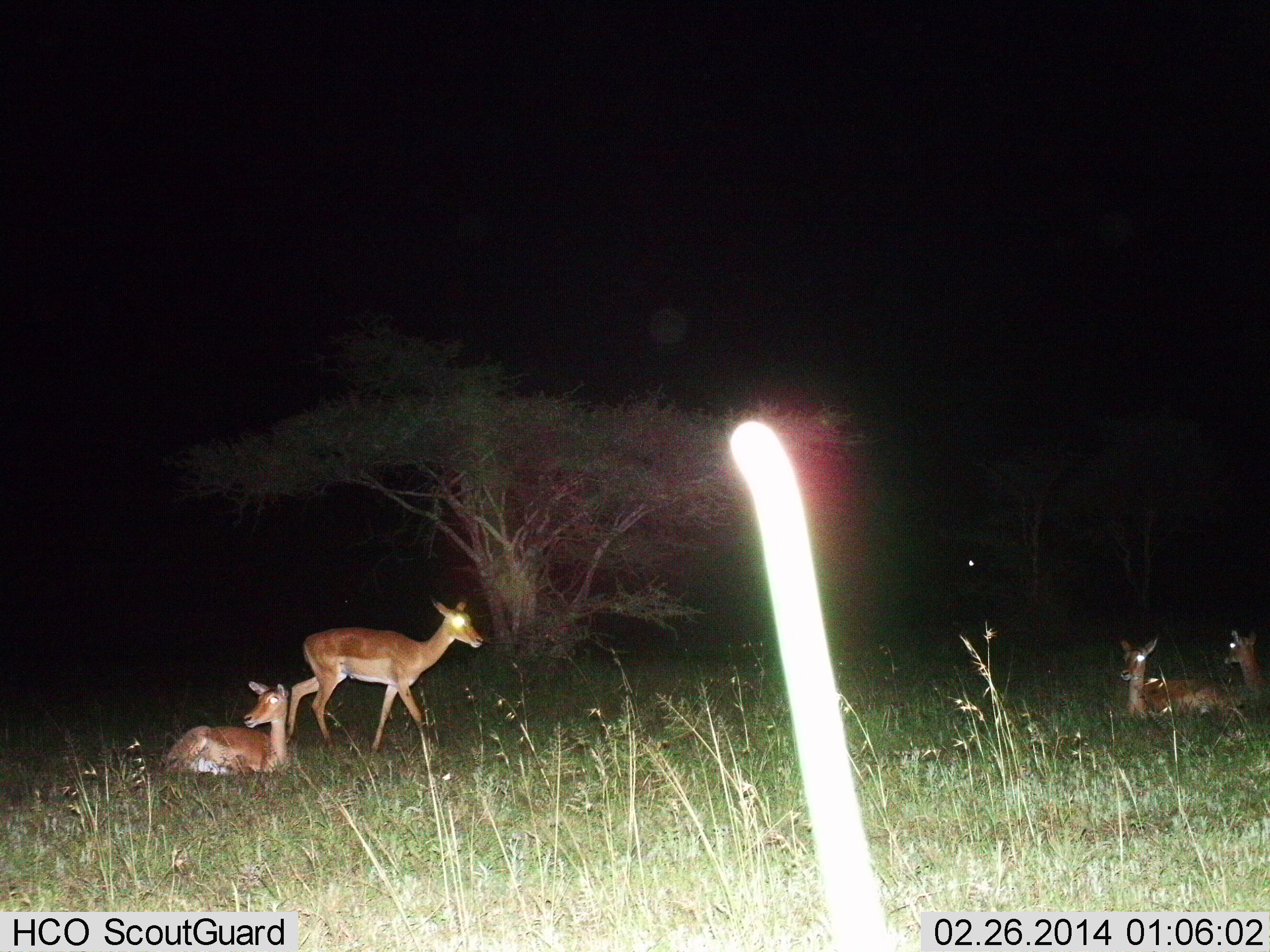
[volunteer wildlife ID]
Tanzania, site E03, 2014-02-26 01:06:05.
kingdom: Animalia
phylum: Chordata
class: Mammalia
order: Artiodactyla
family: Bovidae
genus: Aepyceros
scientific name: Aepyceros melampus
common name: impala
Impala (Aepyceros melampus), count 4. Behavior (volunteer vote fractions): standing 60%, resting 100%, moving 30%, interacting 0%. Young present (vote fraction): 0%. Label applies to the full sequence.